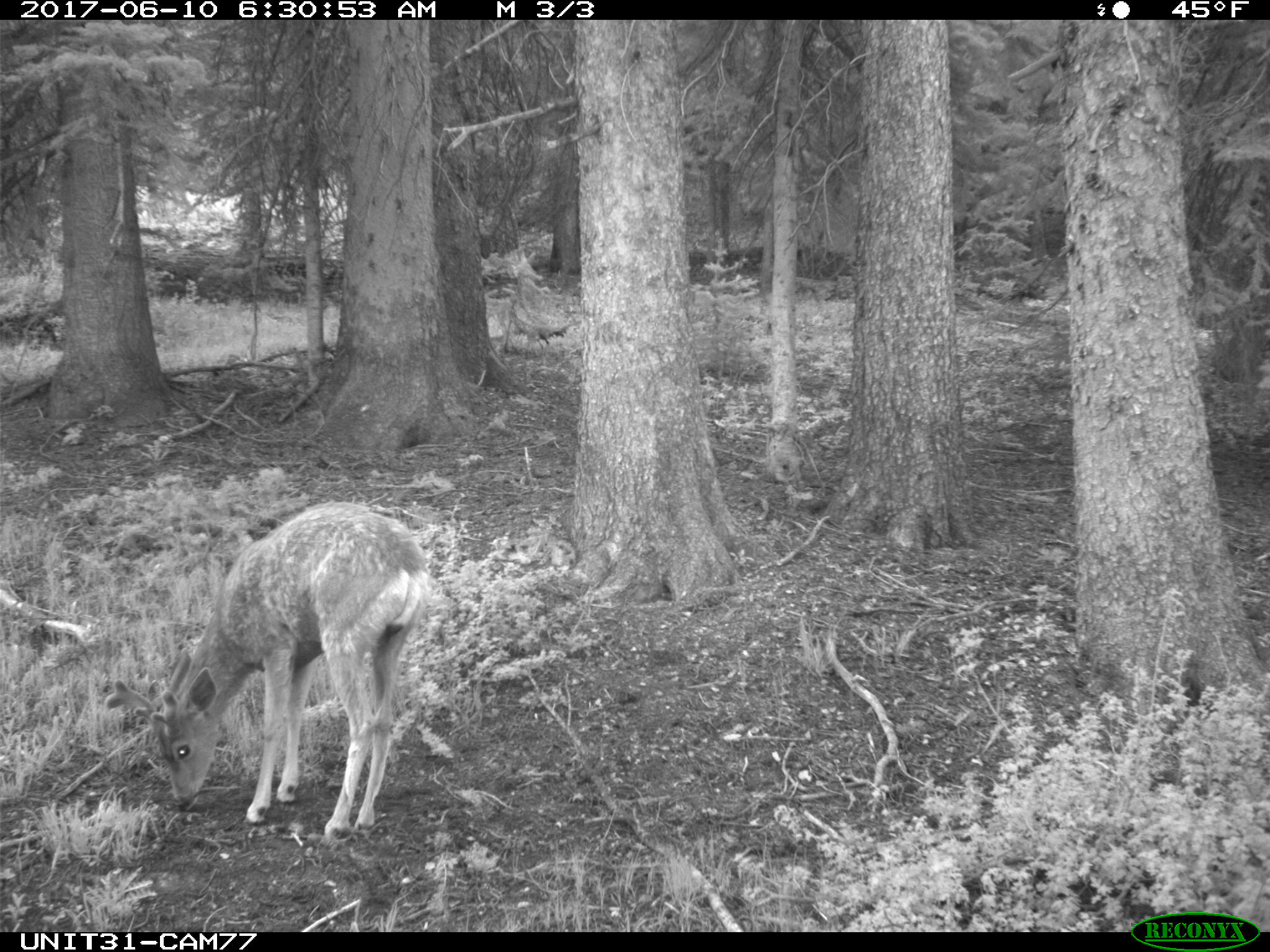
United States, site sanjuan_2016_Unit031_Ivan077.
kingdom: Animalia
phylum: Chordata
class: Mammalia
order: Artiodactyla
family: Cervidae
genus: Odocoileus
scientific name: Odocoileus hemionus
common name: mule deer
Odocoileus hemionus (mule deer).